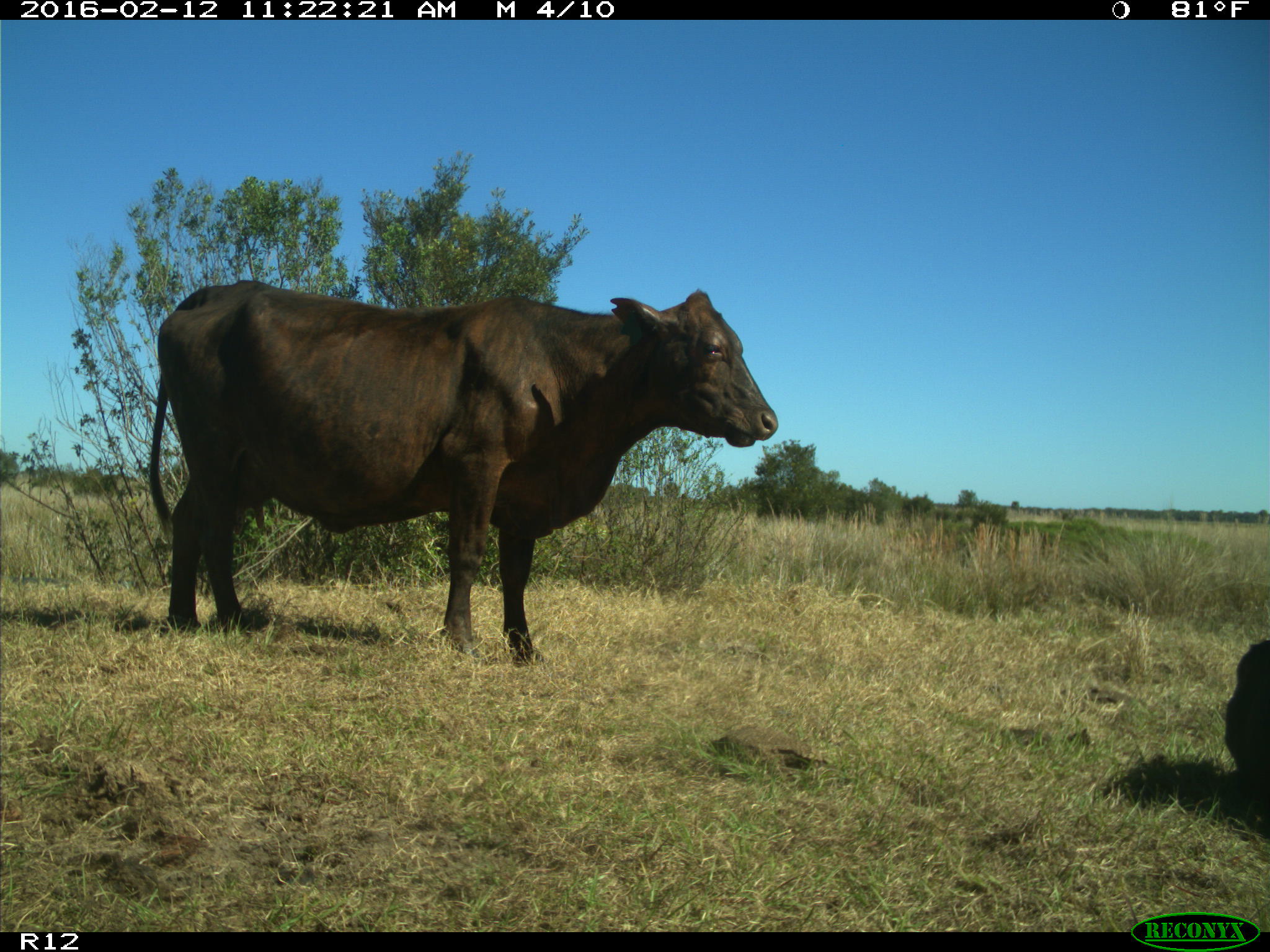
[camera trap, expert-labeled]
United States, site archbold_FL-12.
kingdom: Animalia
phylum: Chordata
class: Mammalia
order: Artiodactyla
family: Bovidae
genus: Bos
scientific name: Bos taurus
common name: domestic cow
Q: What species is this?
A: Bos taurus (domestic cow).